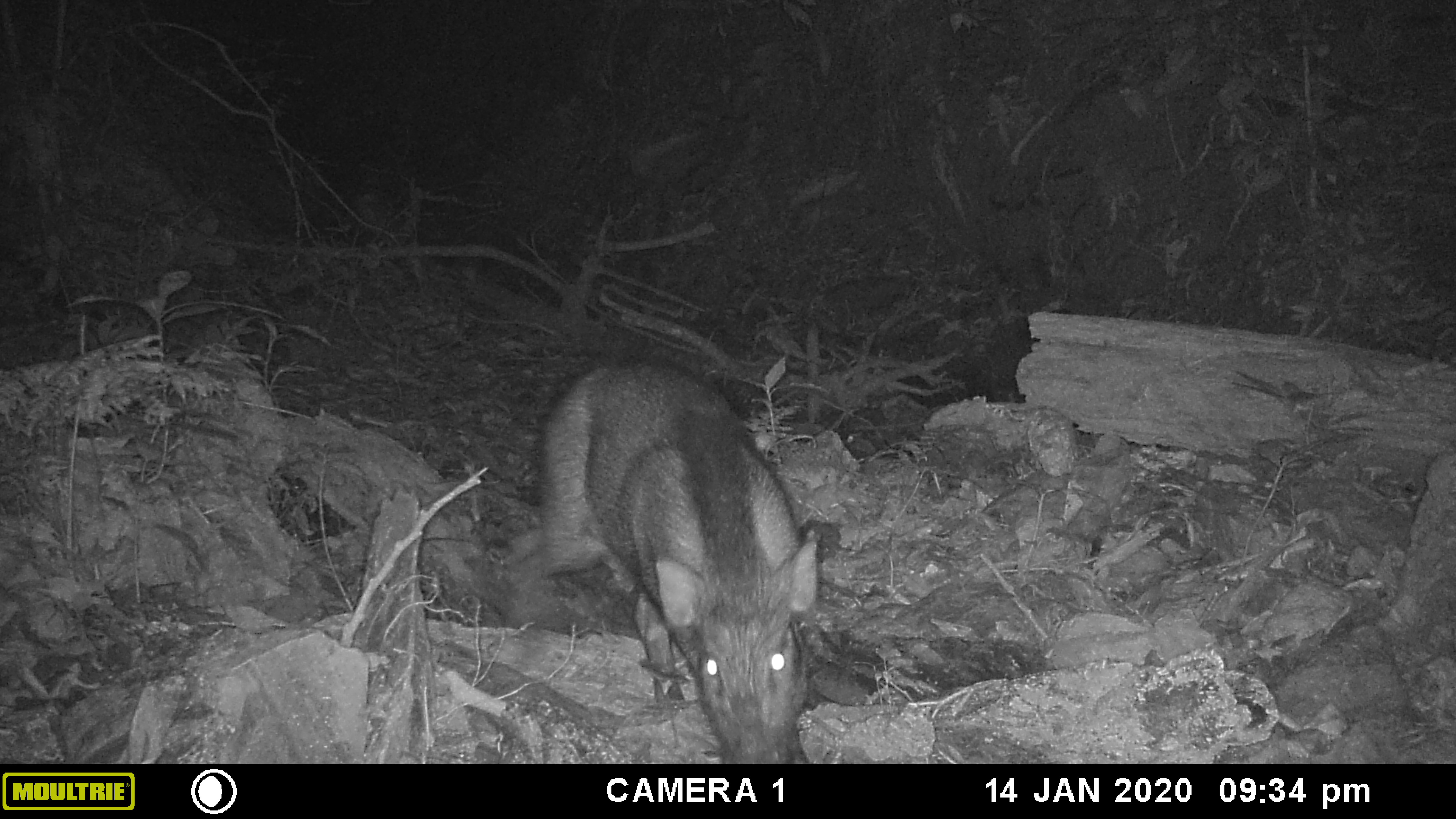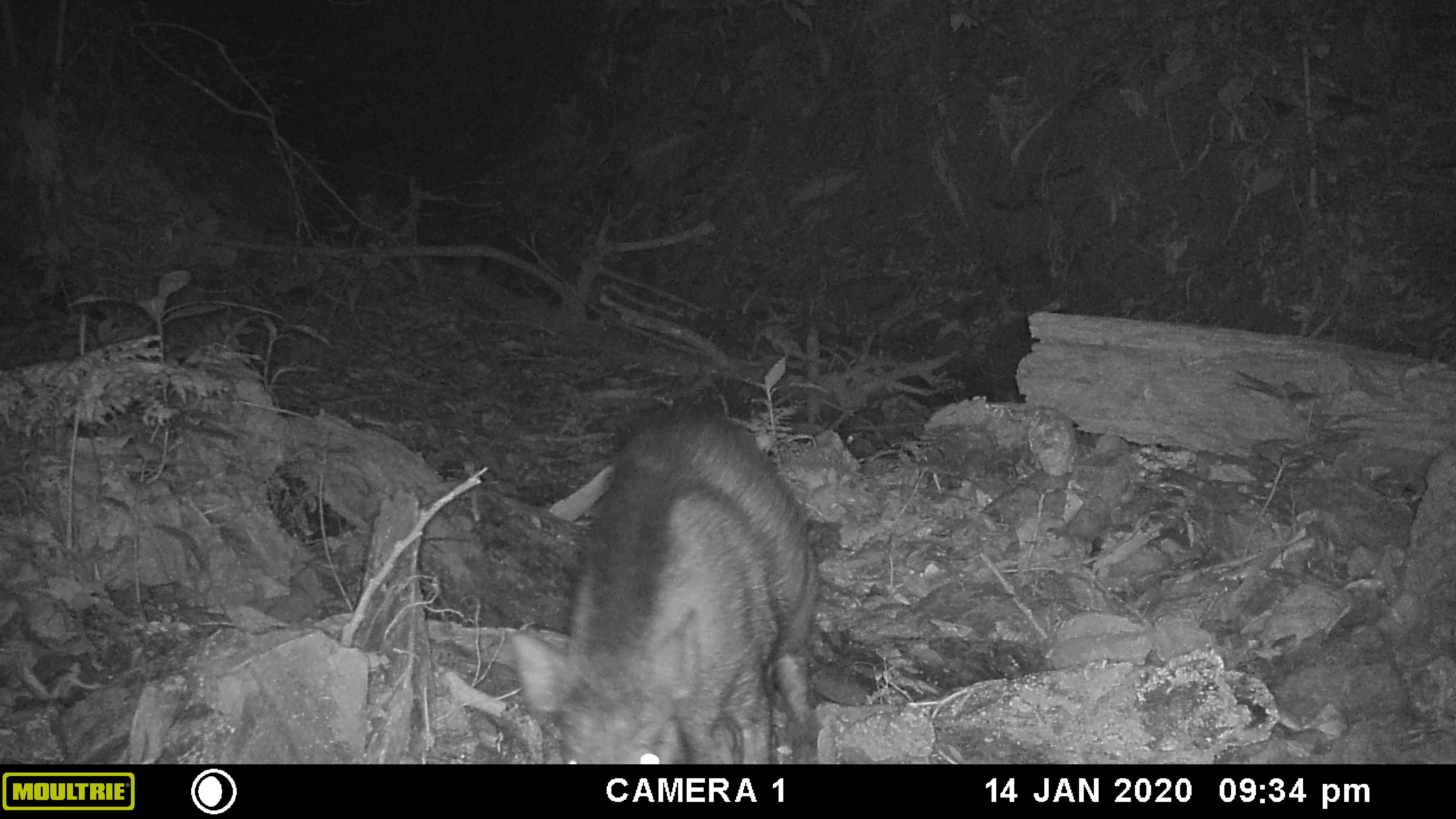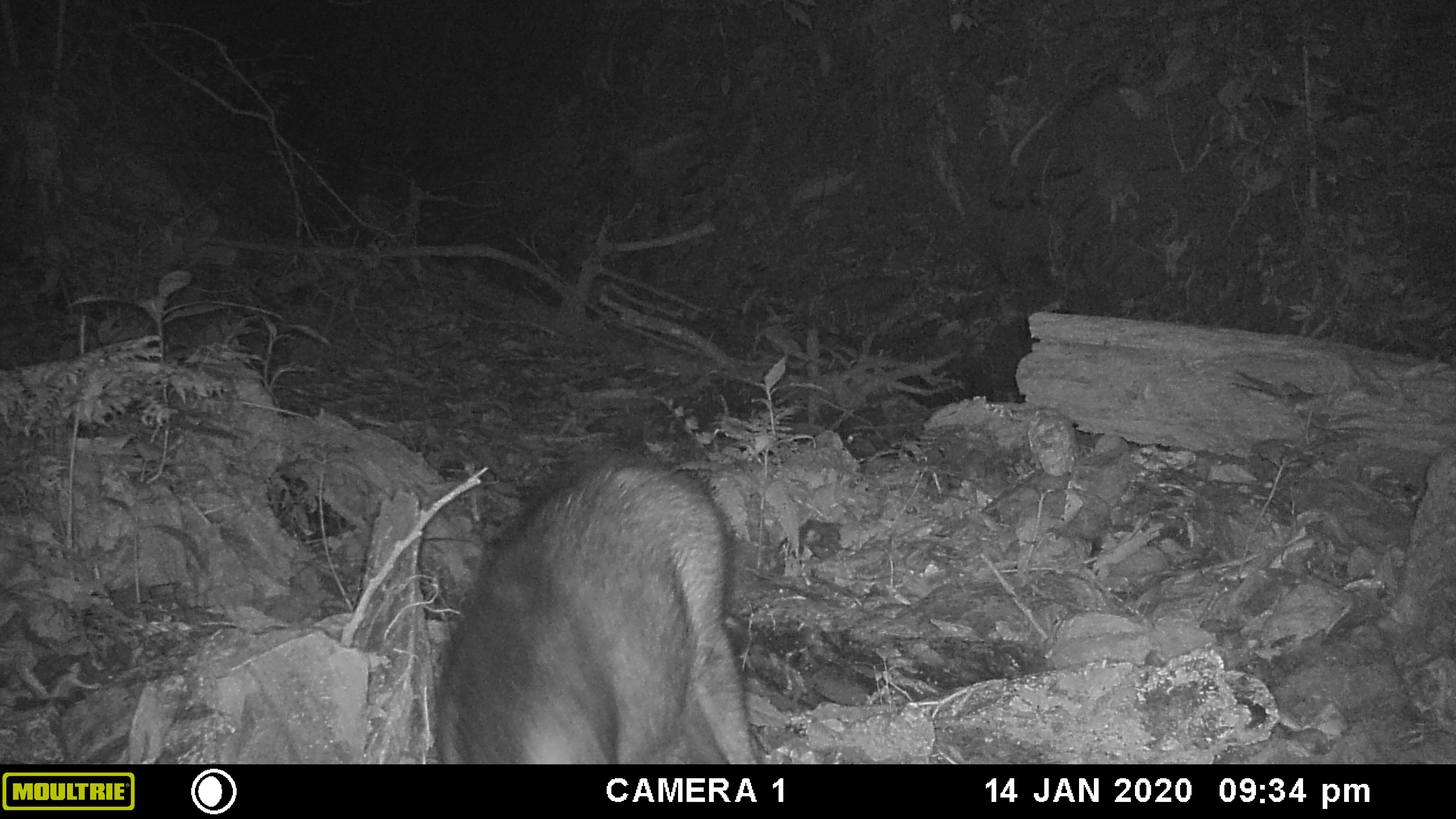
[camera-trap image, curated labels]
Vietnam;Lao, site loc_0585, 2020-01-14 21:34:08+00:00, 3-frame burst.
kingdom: Animalia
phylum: Chordata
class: Mammalia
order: Artiodactyla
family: Suidae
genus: Sus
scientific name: Sus scrofa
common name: eurasian wild pig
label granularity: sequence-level